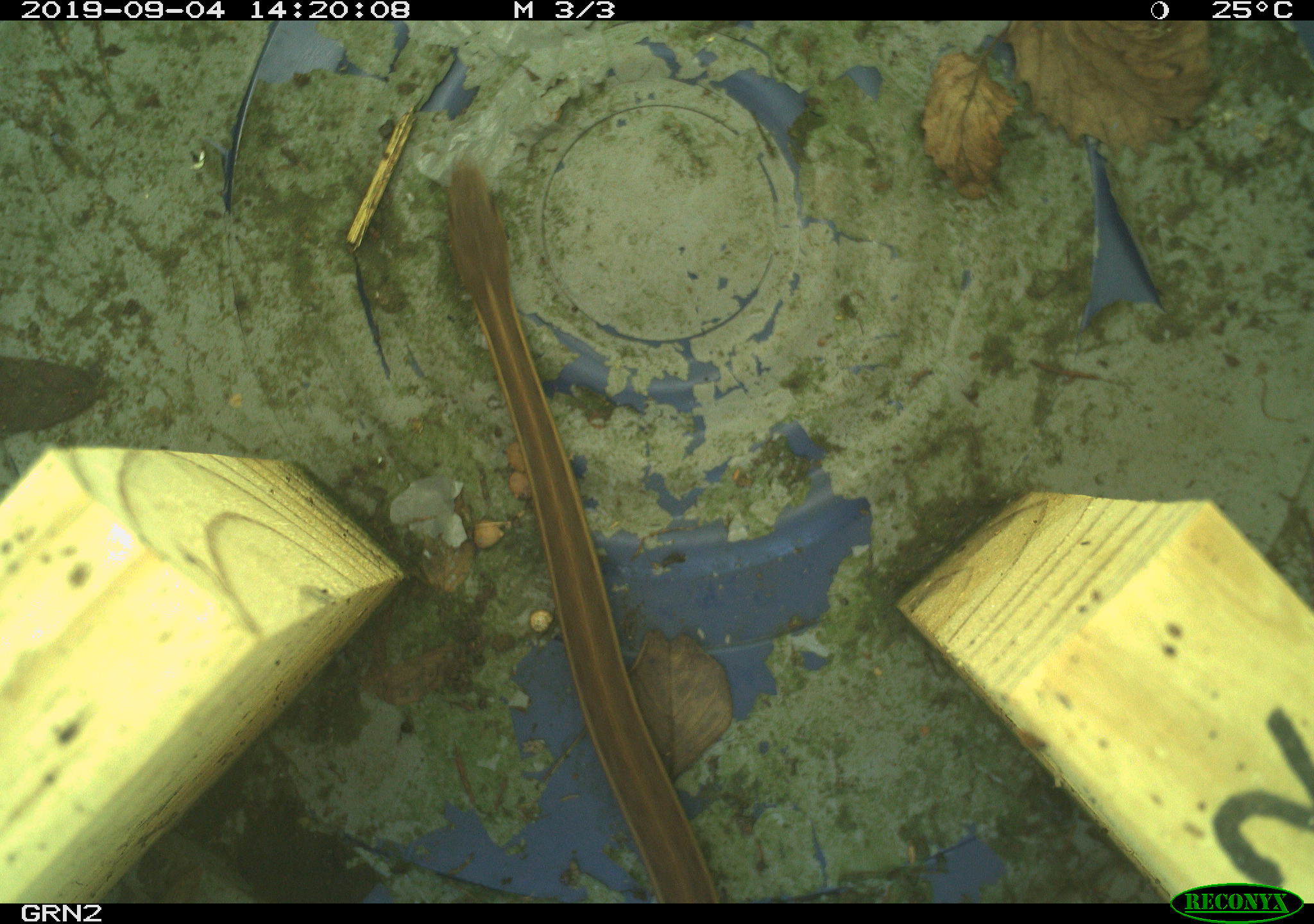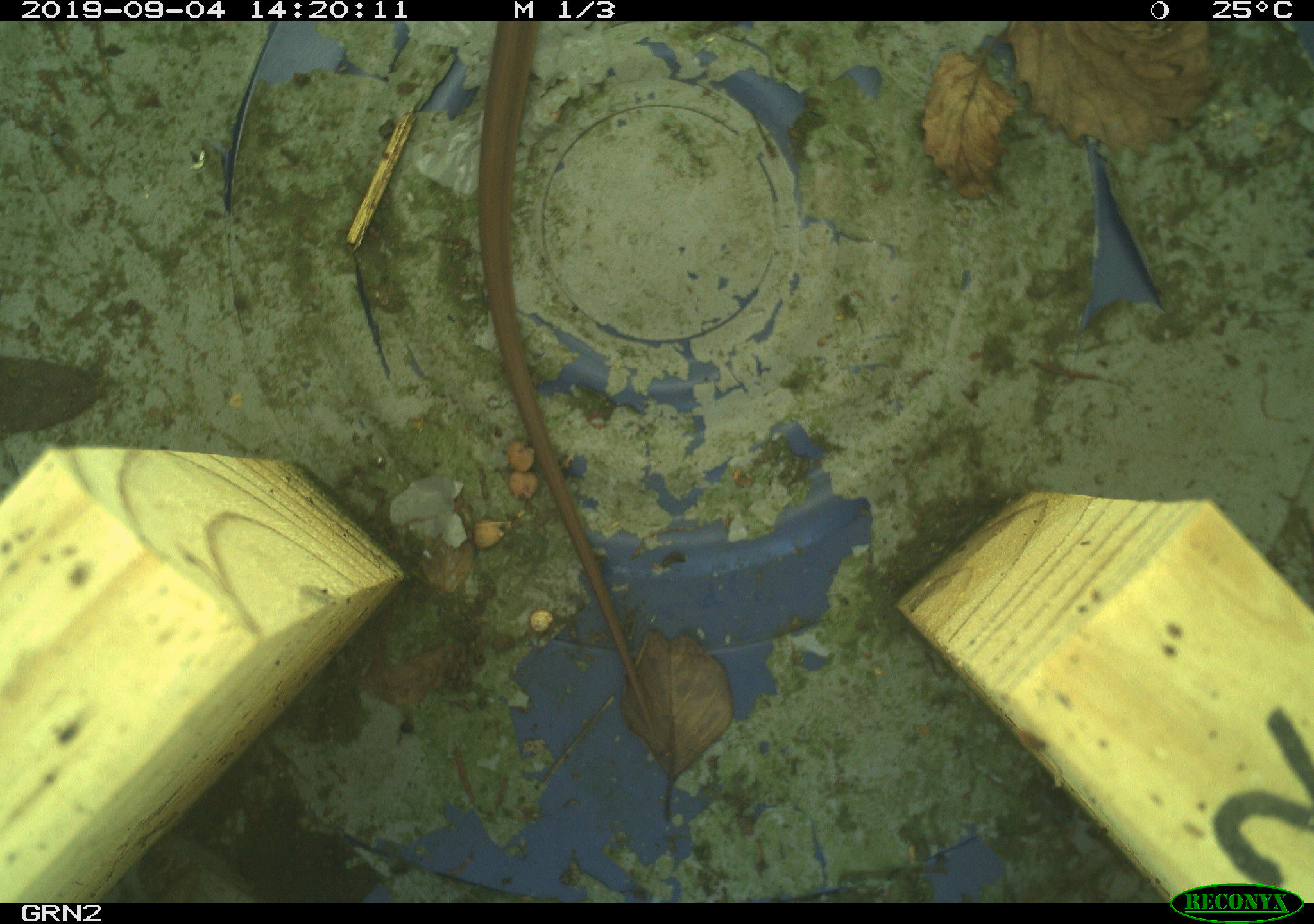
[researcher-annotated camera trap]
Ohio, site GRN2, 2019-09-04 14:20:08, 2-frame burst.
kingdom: Animalia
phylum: Chordata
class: Reptilia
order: Squamata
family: Colubridae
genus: Thamnophis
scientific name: Thamnophis sirtalis sirtalis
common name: eastern gartersnake